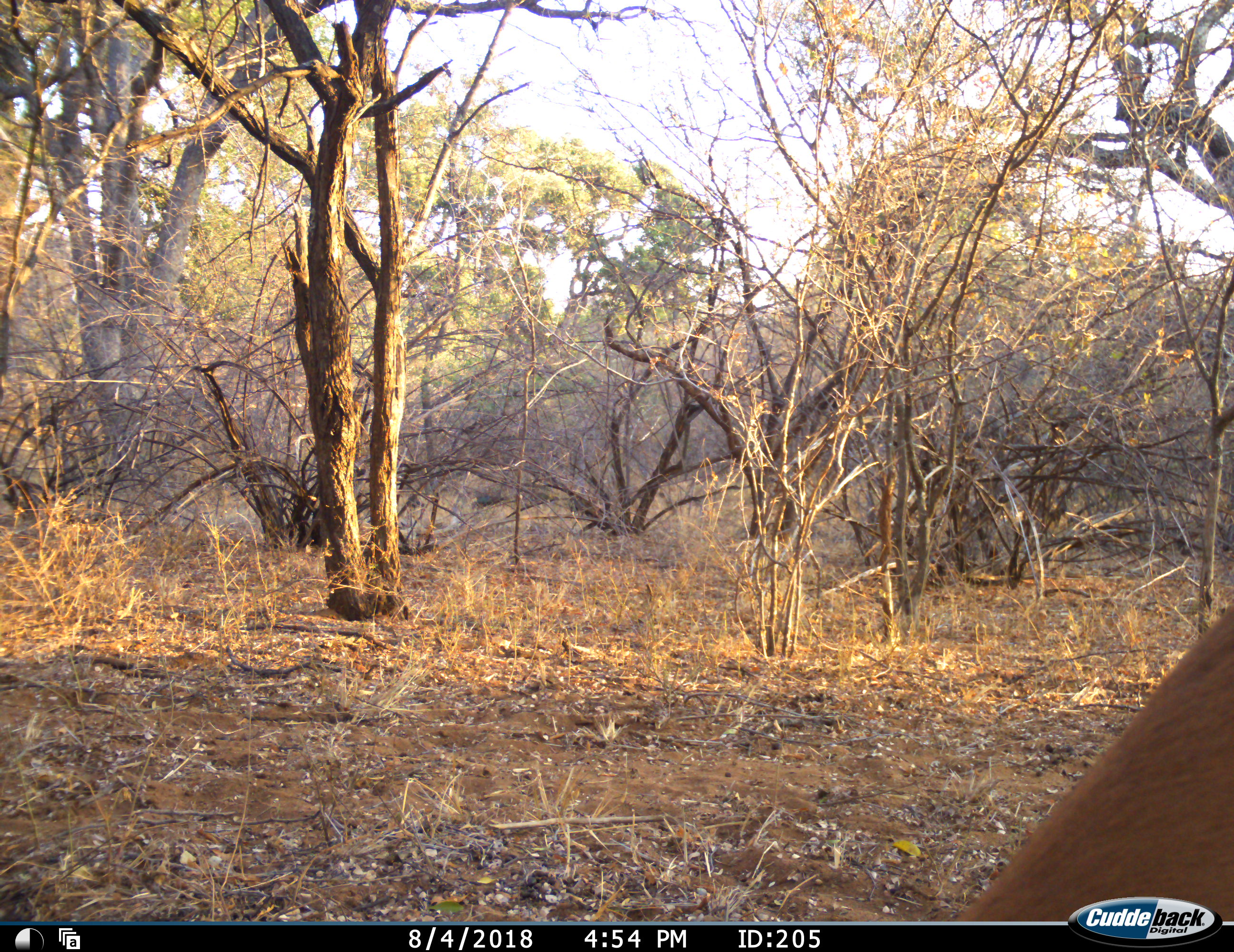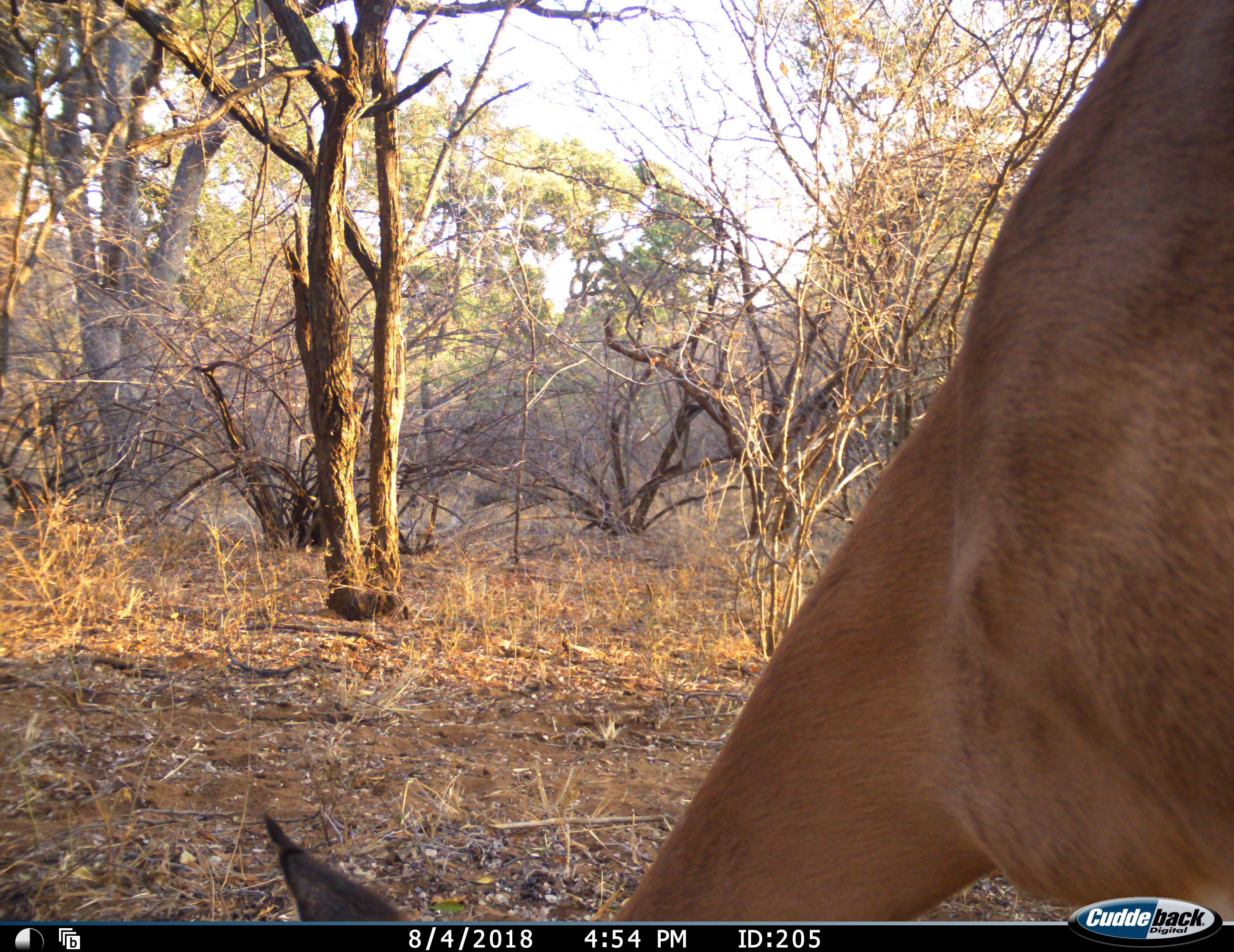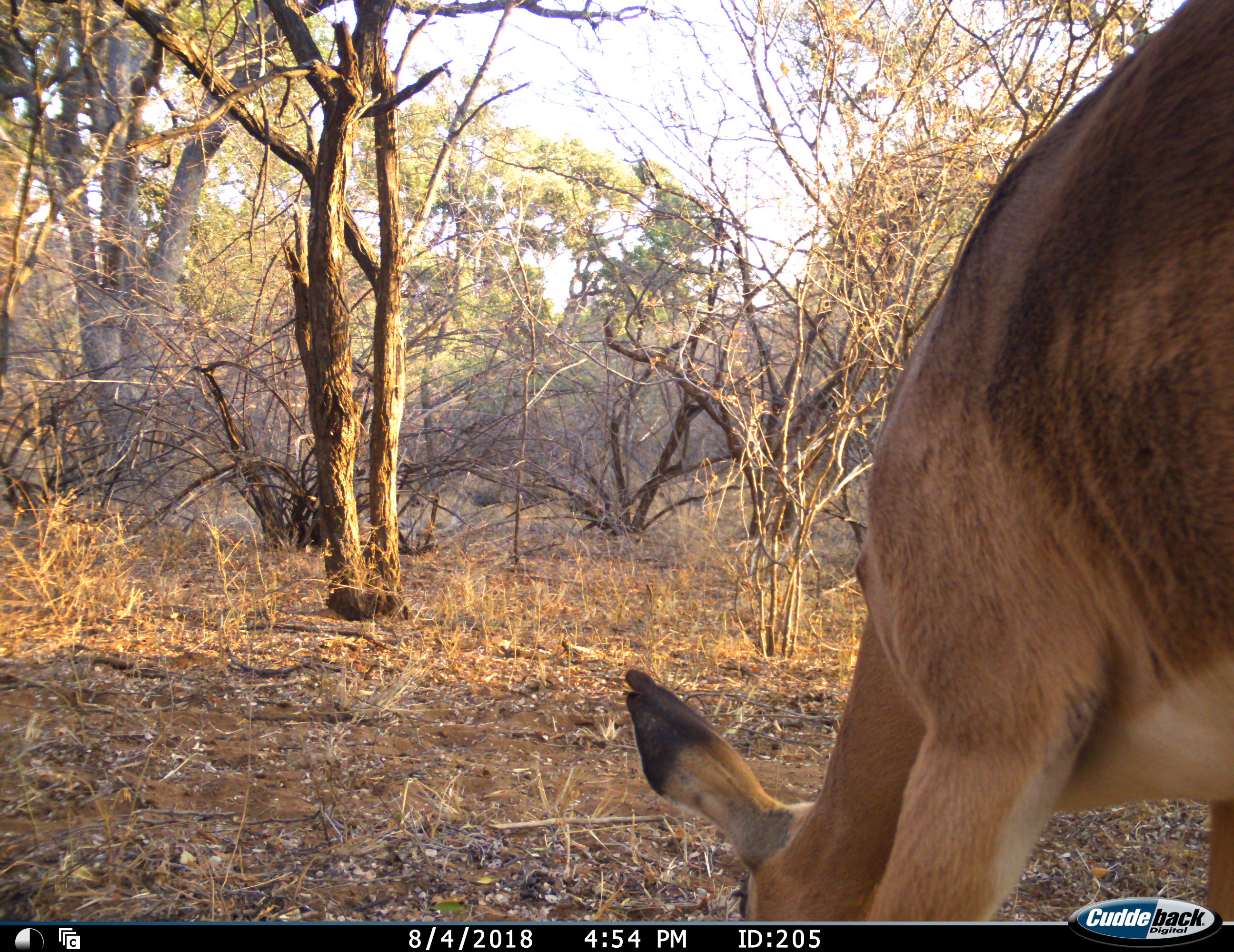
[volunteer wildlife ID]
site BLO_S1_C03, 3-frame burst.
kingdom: Animalia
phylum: Chordata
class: Mammalia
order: Artiodactyla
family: Bovidae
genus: Aepyceros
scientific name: Aepyceros melampus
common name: impala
Impala (Aepyceros melampus), count 1. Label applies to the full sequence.